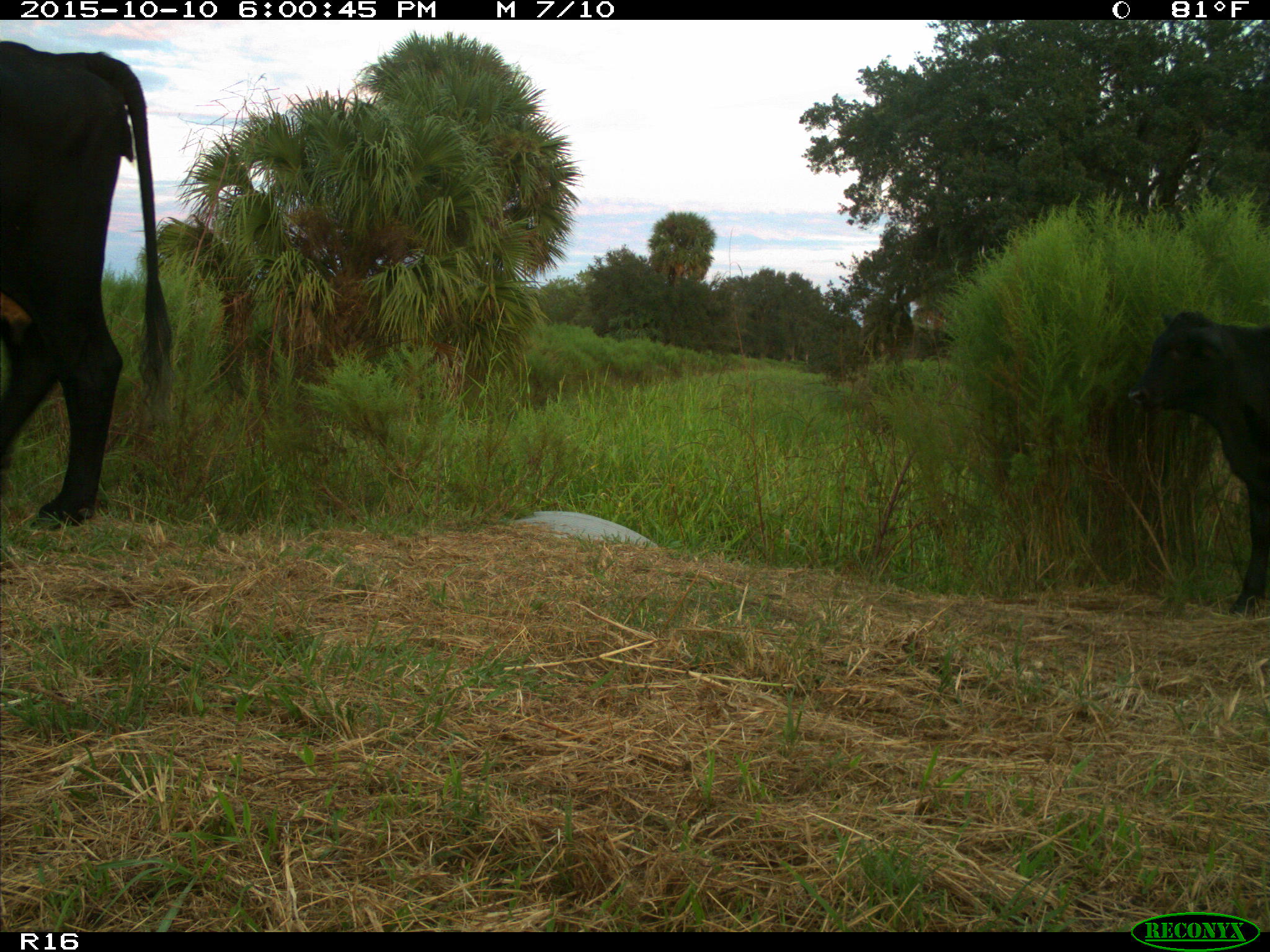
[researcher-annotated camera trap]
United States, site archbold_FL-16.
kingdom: Animalia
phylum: Chordata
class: Mammalia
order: Artiodactyla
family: Bovidae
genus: Bos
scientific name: Bos taurus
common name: domestic cow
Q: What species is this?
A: Bos taurus (domestic cow).